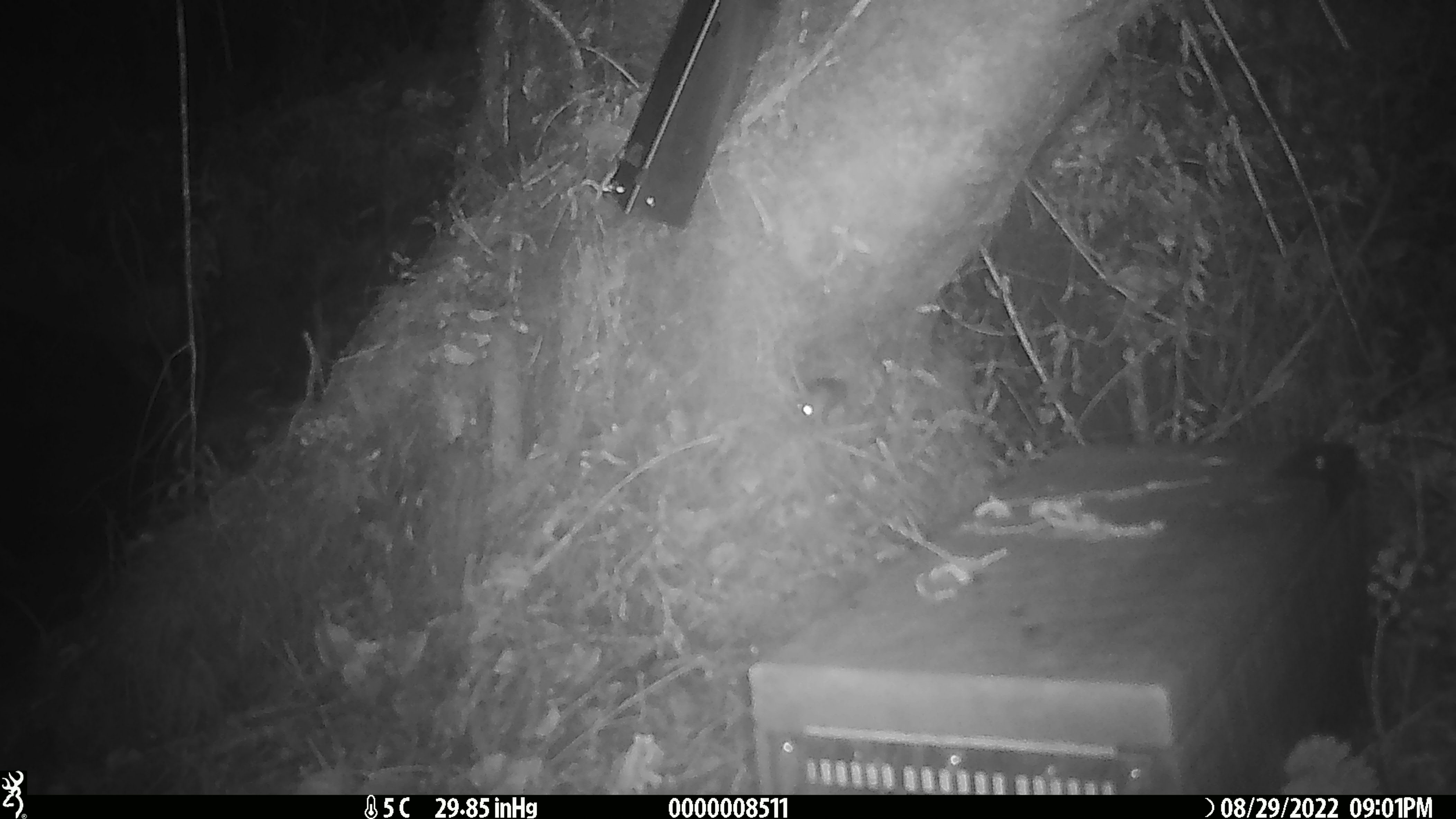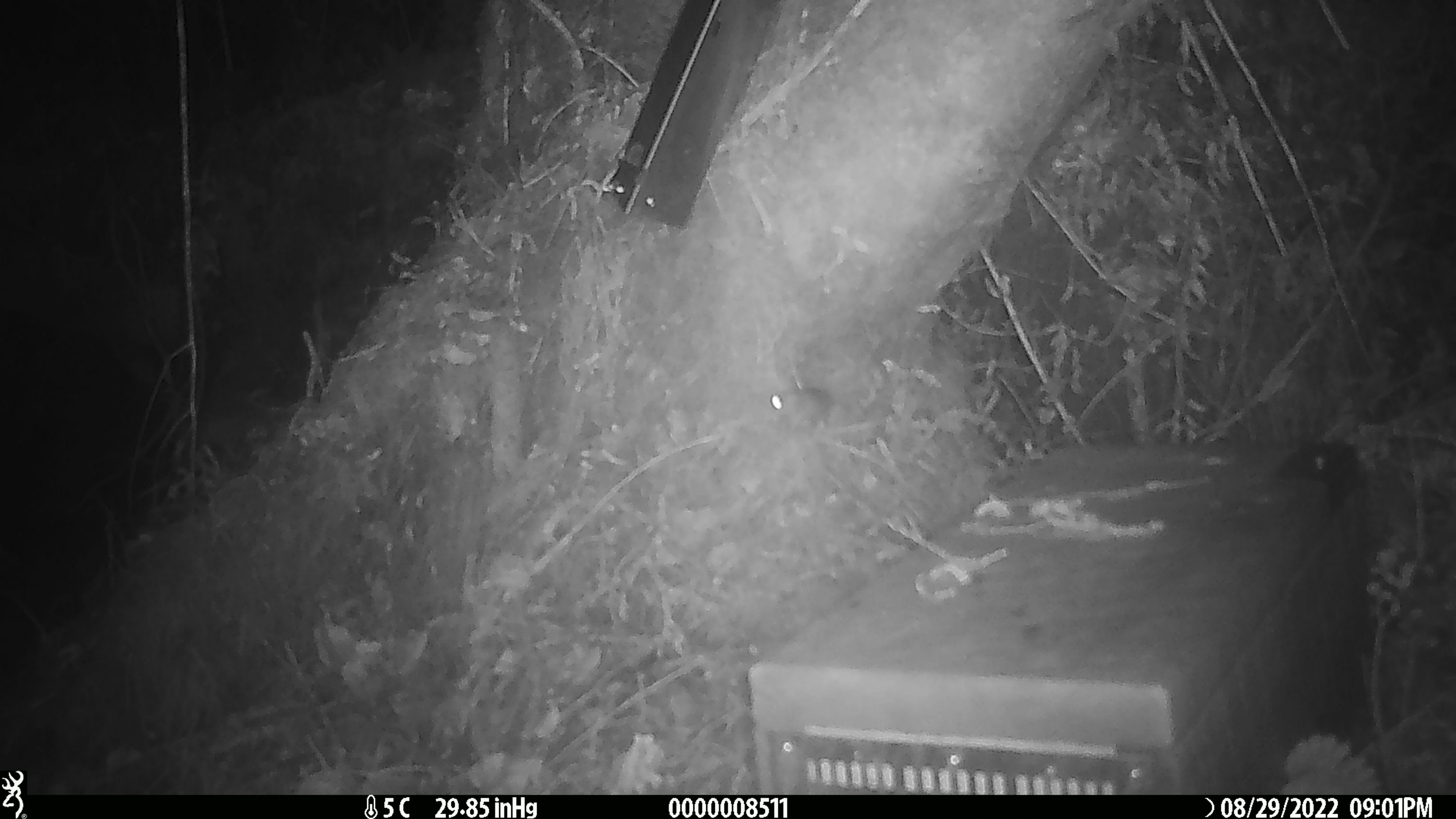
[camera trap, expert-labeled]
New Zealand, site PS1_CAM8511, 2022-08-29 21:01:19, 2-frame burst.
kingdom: Animalia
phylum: Chordata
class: Mammalia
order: Rodentia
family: Muridae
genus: Mus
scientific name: Mus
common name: mouse